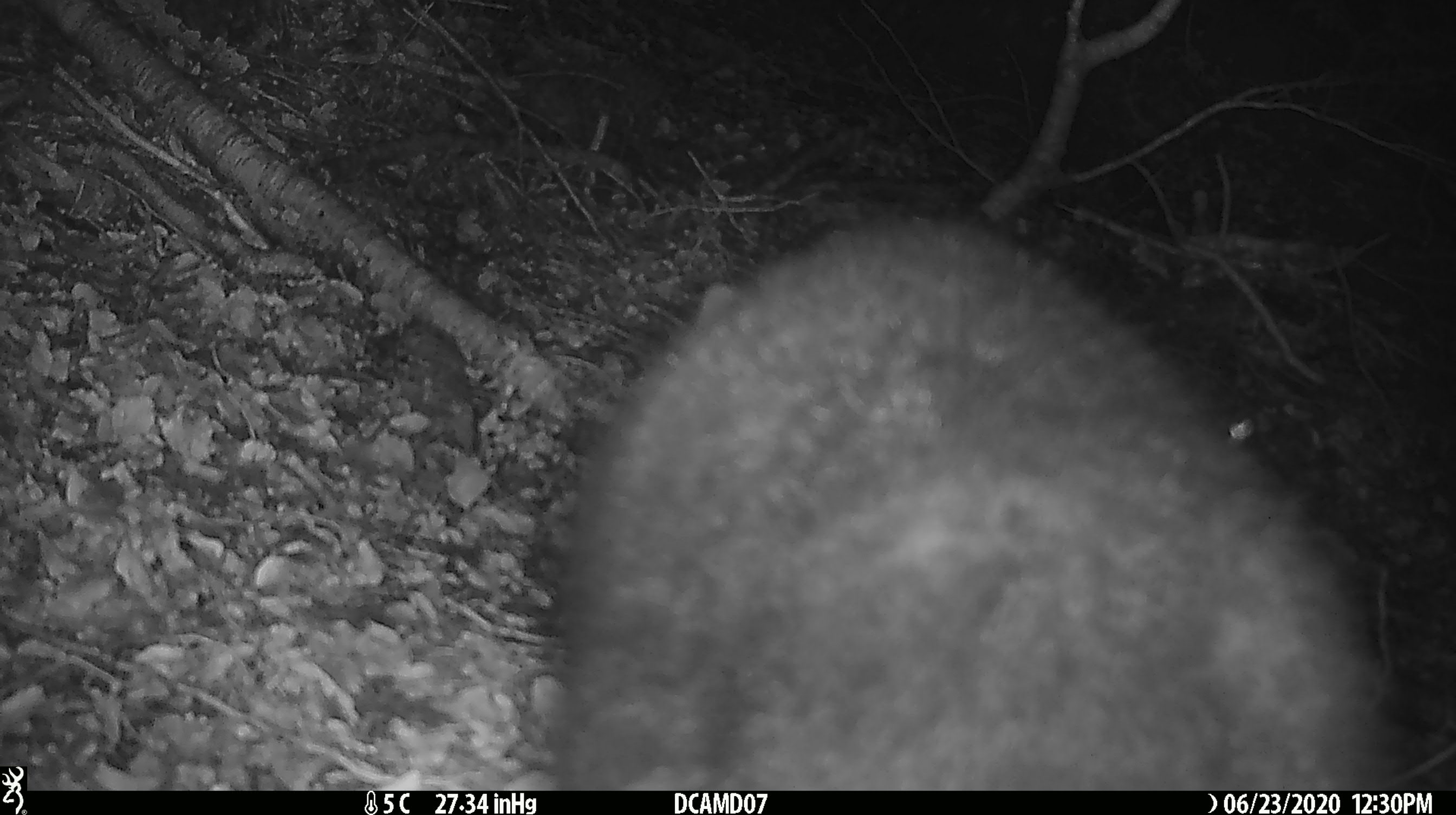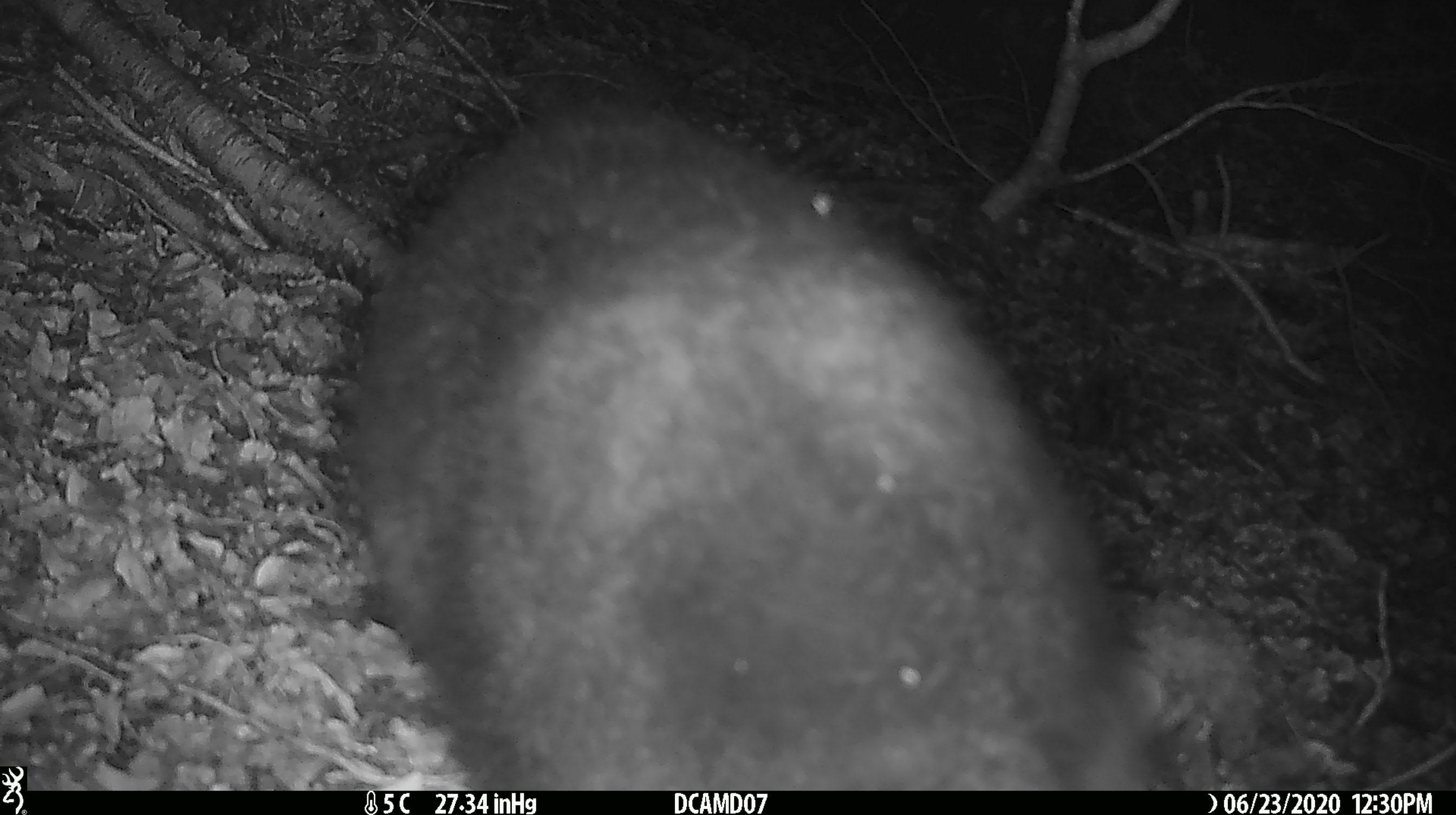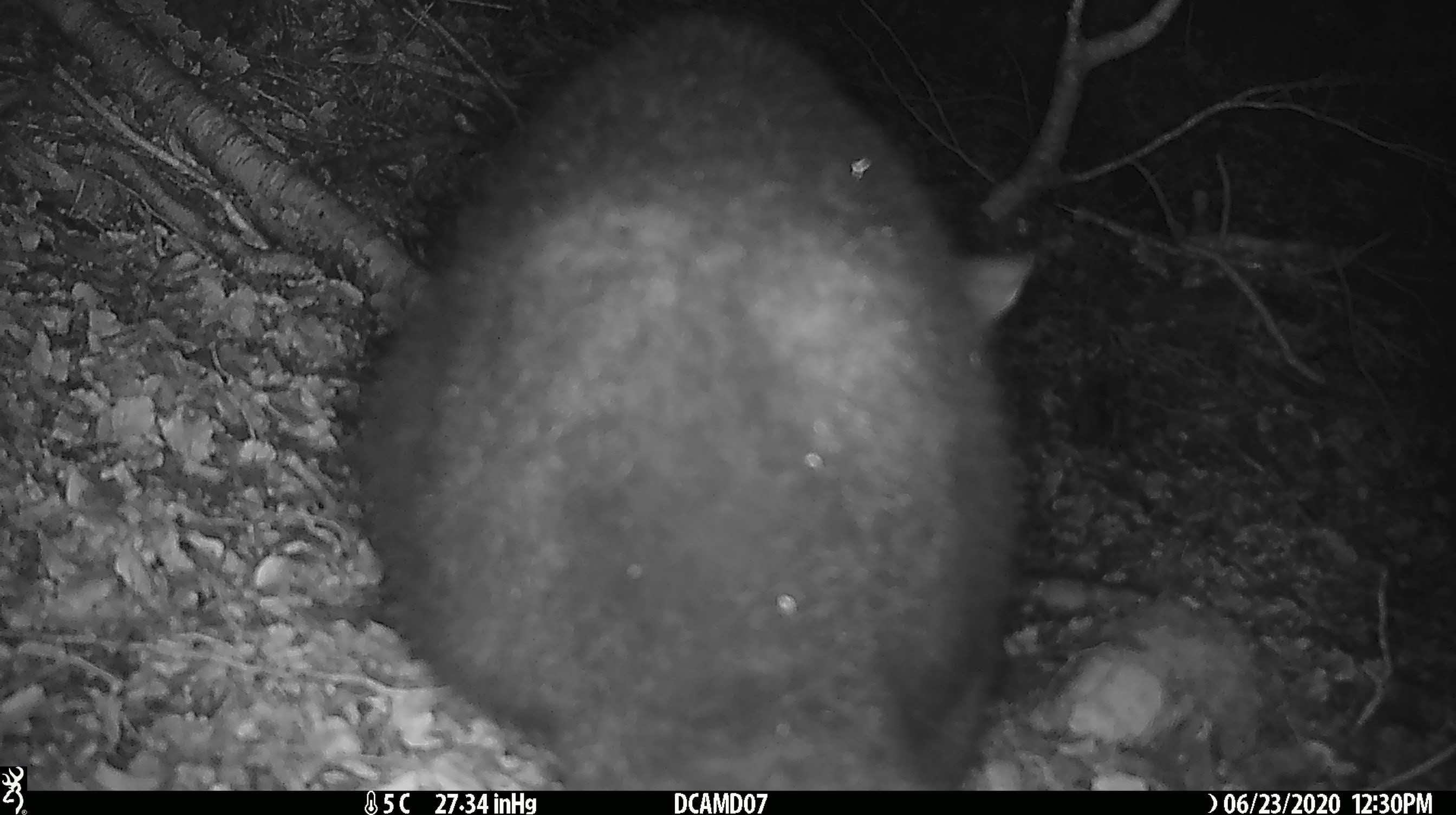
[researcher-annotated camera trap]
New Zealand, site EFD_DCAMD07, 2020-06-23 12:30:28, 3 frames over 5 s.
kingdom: Animalia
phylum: Chordata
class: Mammalia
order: Diprotodontia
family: Phalangeridae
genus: Trichosurus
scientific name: Trichosurus vulpecula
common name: common brushtail possum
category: possum